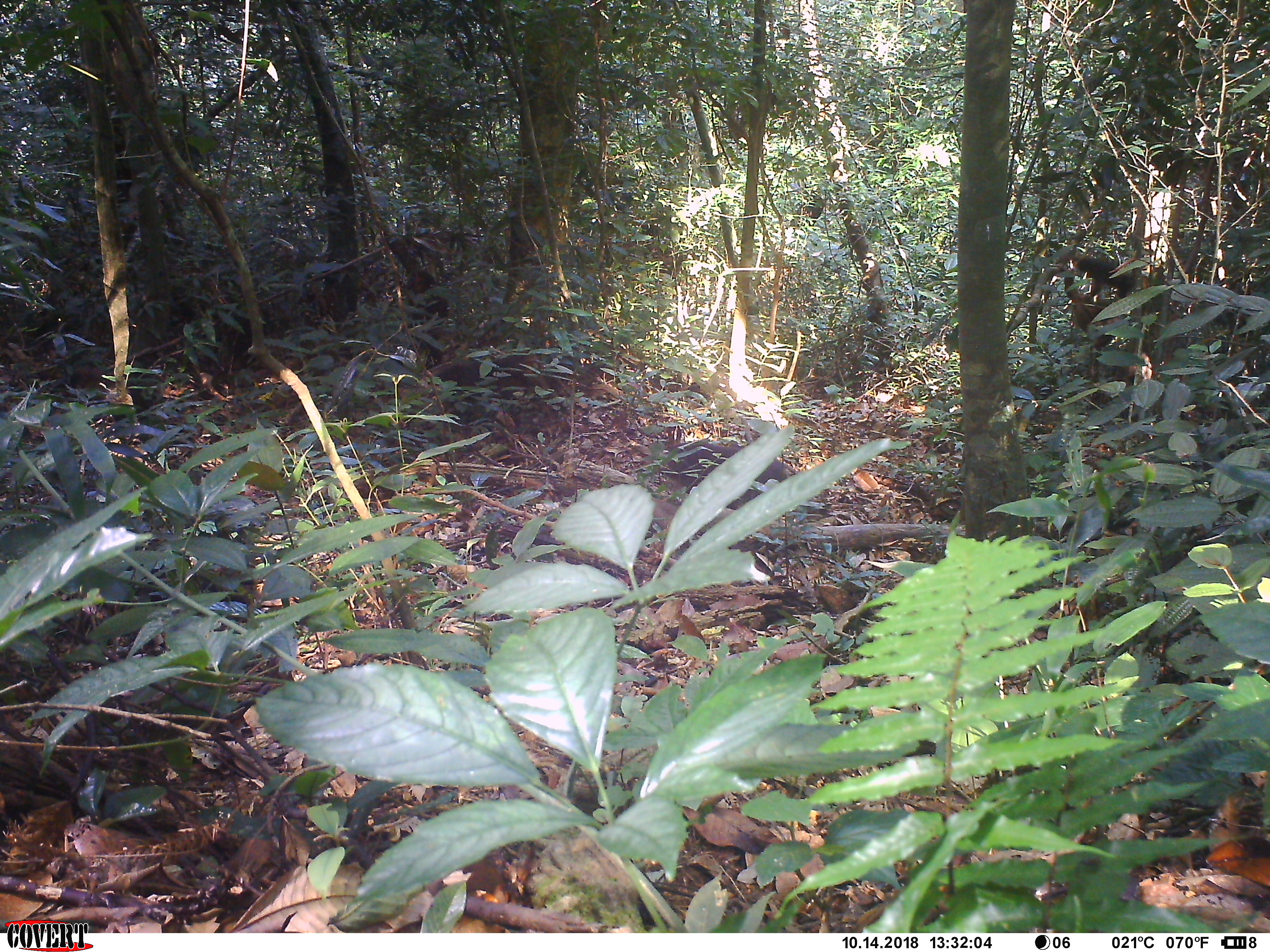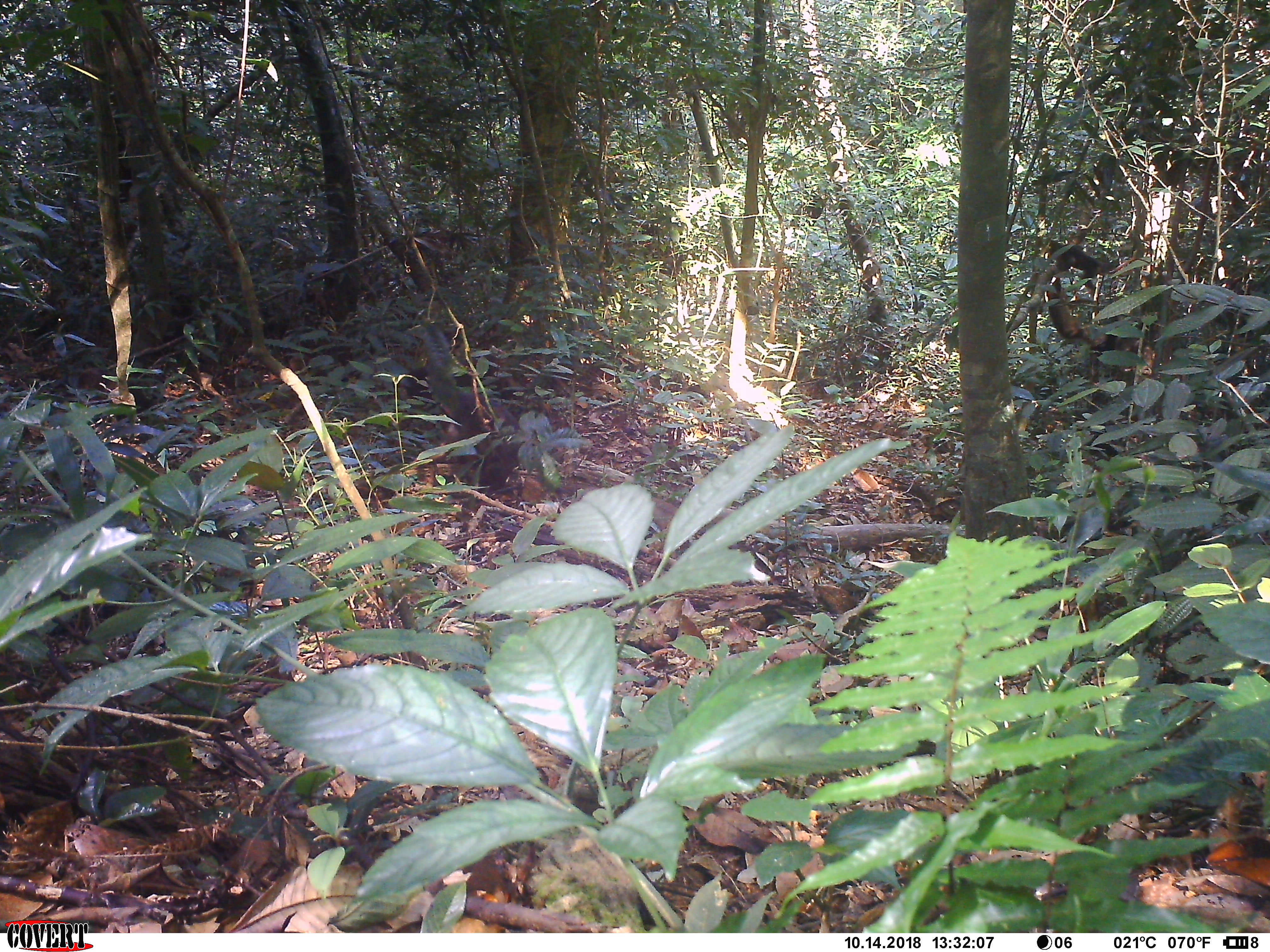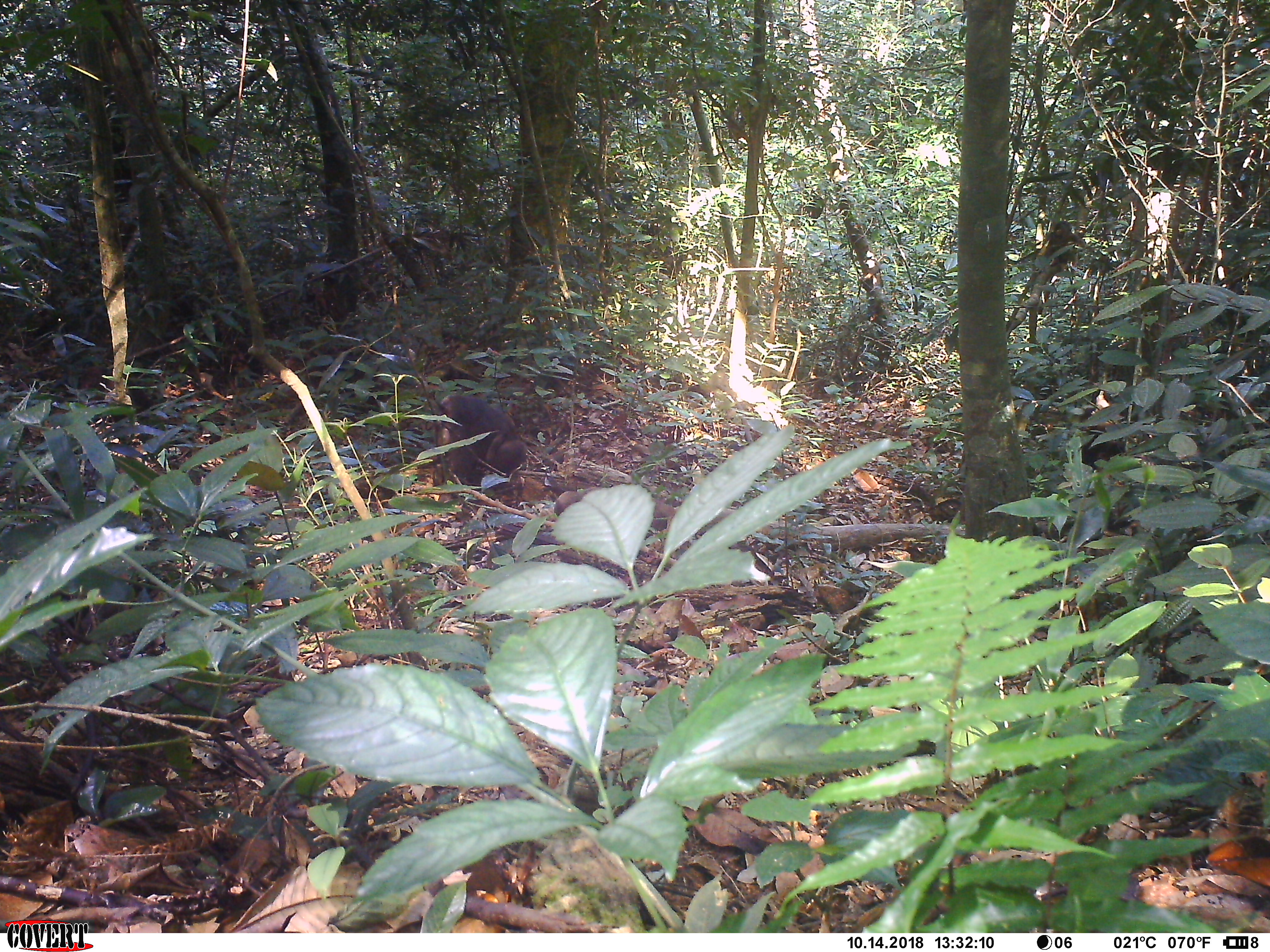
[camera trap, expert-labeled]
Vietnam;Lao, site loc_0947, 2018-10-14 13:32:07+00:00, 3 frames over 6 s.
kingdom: Animalia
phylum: Chordata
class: Mammalia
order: Primates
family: Cercopithecidae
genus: Macaca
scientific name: Macaca arctoides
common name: stump-tailed macaque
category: stump tailed macaque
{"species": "stump tailed macaque (stump-tailed macaque) (Macaca arctoides)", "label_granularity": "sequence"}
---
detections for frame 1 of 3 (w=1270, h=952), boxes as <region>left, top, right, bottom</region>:
stump tailed macaque: <region>431, 346, 574, 417</region>; <region>659, 441, 787, 510</region>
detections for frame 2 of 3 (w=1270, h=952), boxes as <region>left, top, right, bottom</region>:
stump tailed macaque: <region>404, 320, 521, 498</region>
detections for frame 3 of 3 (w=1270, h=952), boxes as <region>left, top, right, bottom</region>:
stump tailed macaque: <region>380, 344, 529, 502</region>; <region>553, 487, 678, 537</region>